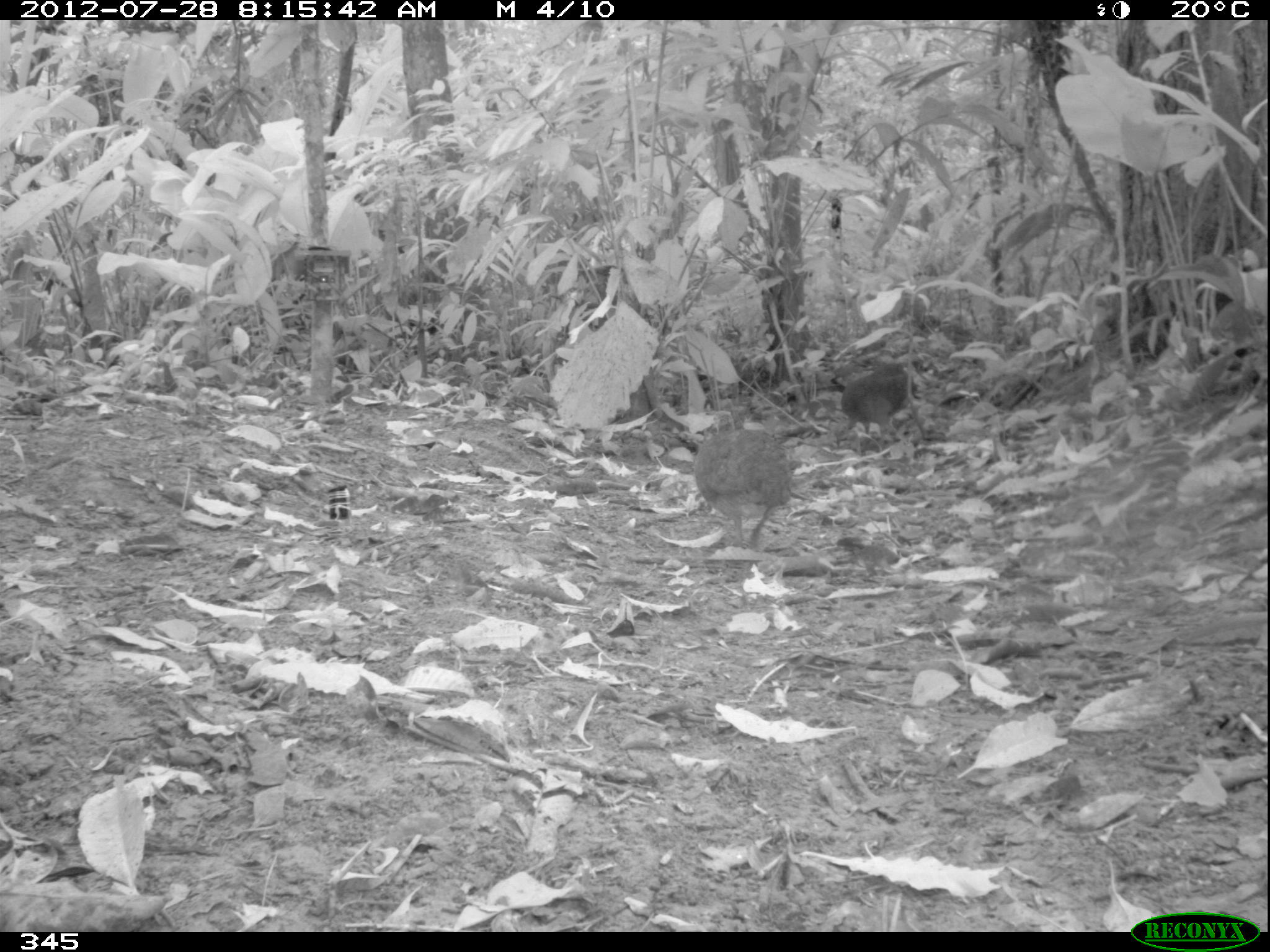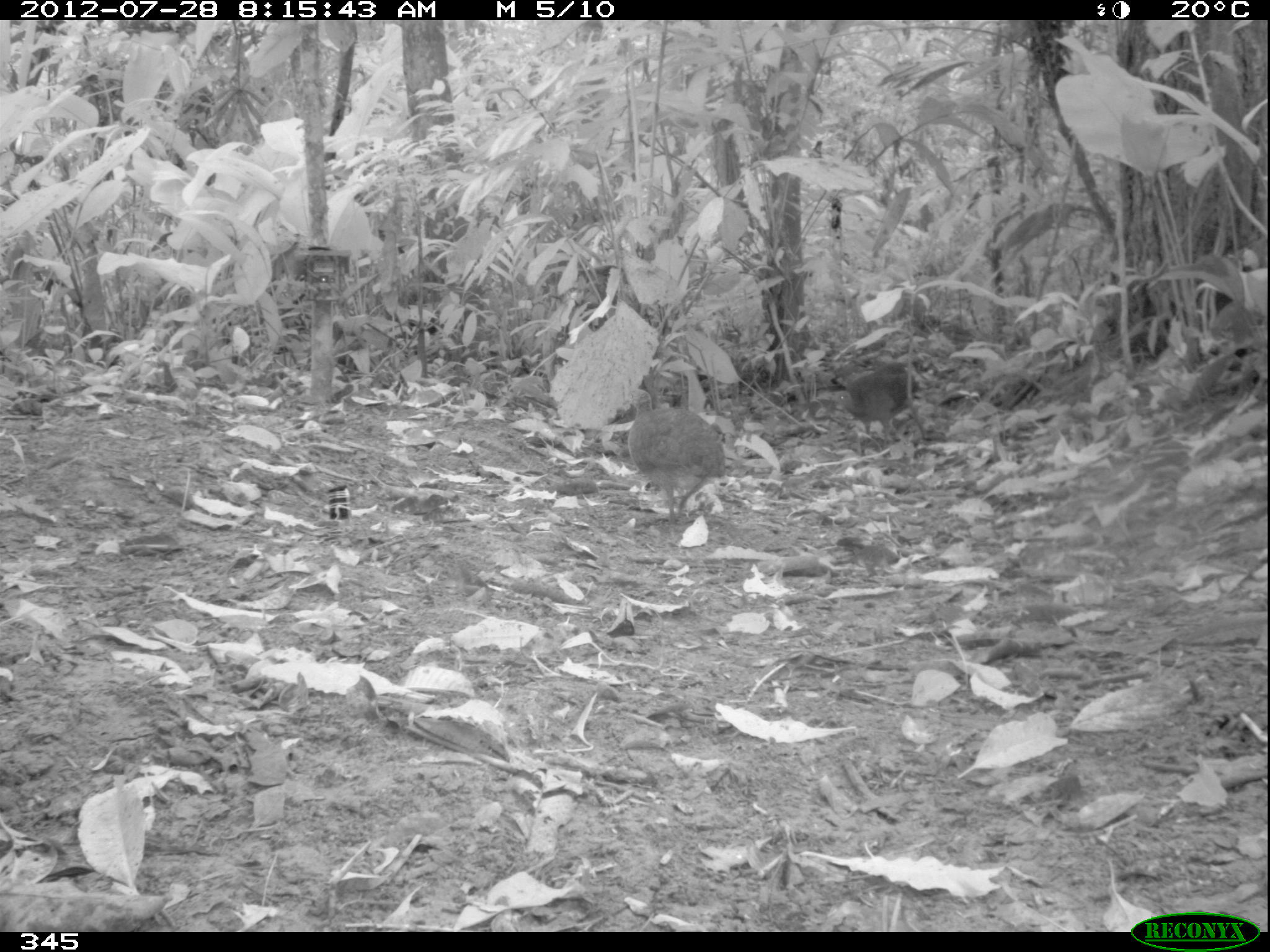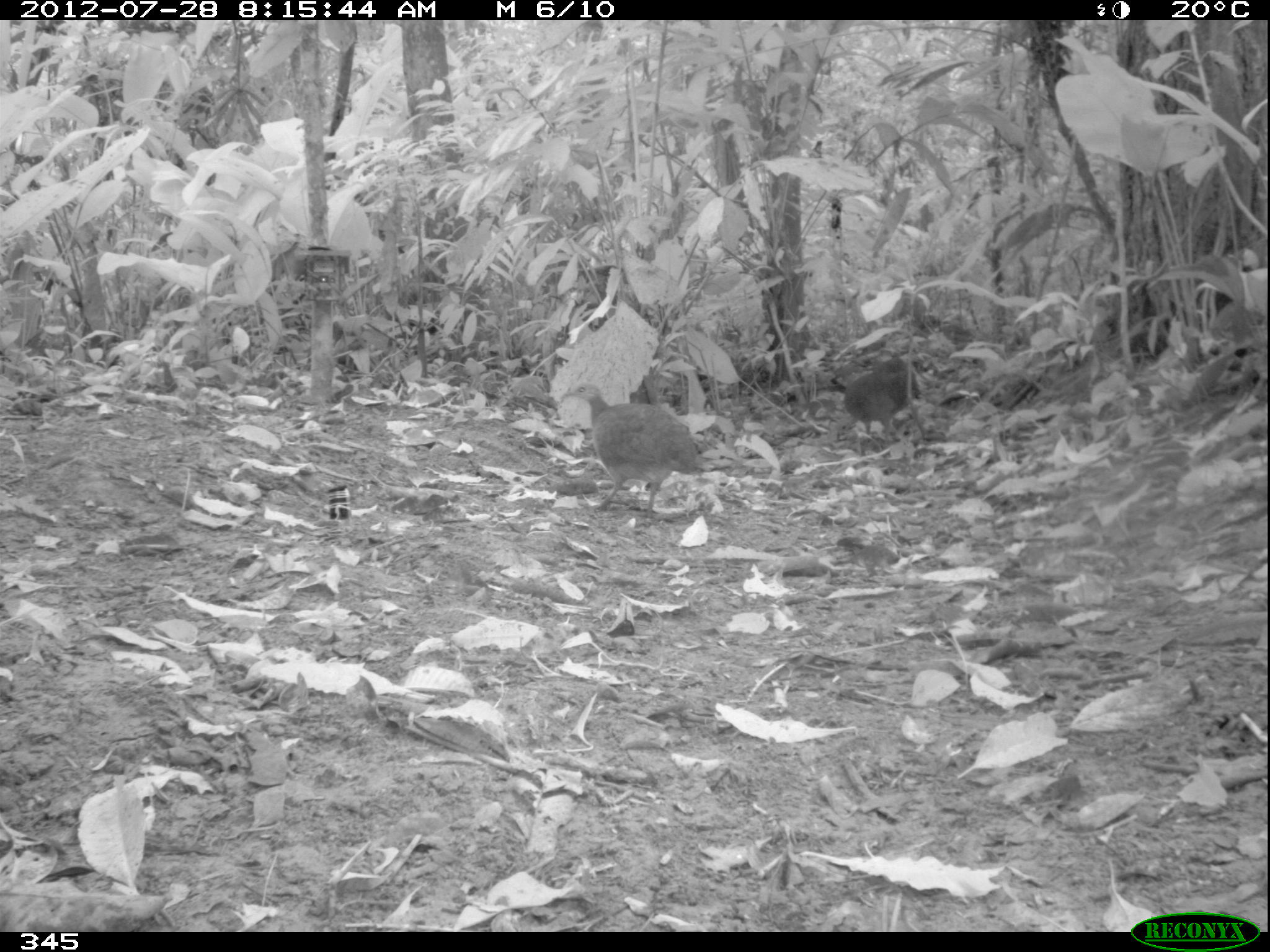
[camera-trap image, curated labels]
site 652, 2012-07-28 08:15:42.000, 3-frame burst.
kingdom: Animalia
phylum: Chordata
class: Aves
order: Galliformes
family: Phasianidae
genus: Alectoris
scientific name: Alectoris rufa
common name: red-legged partridge